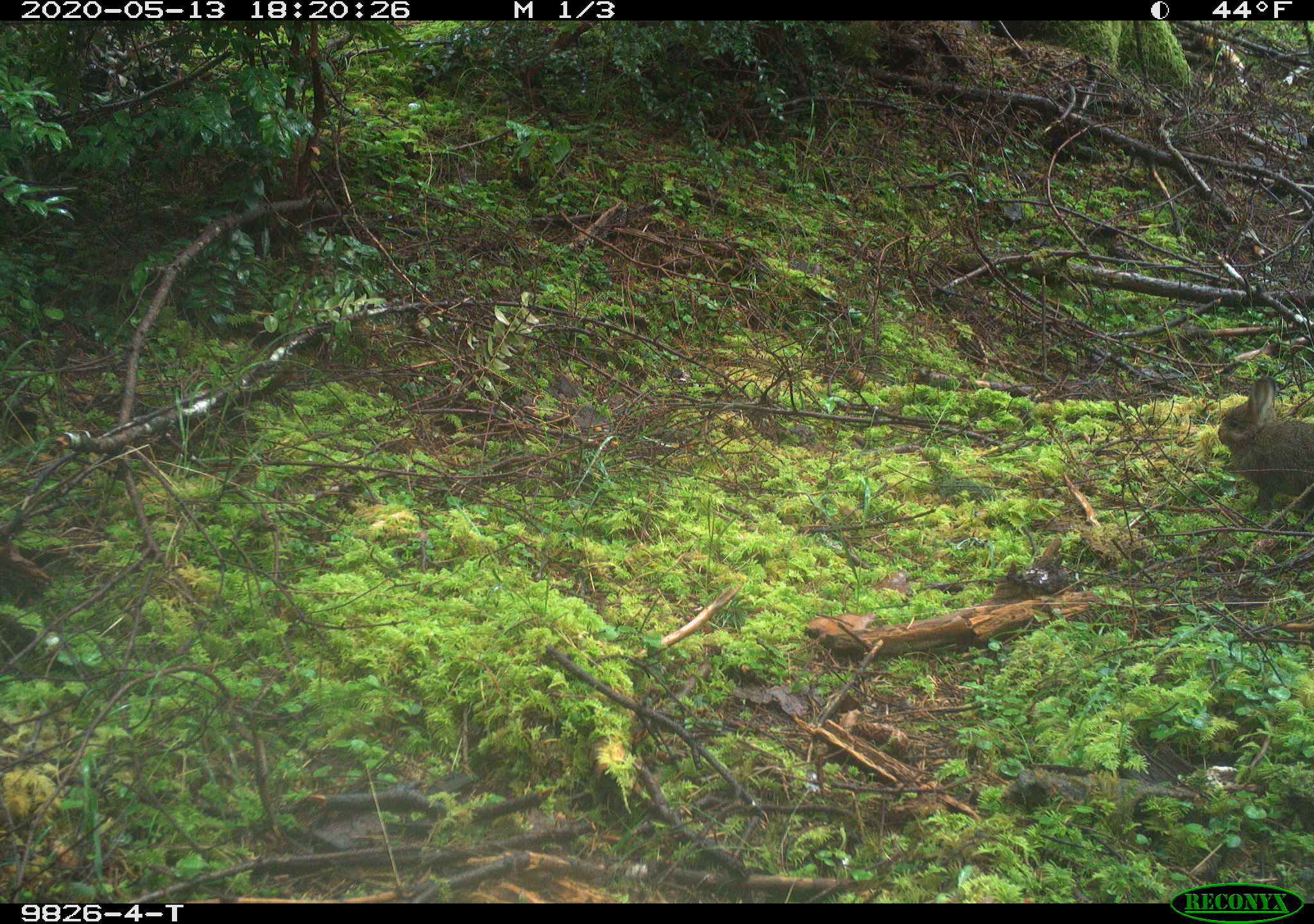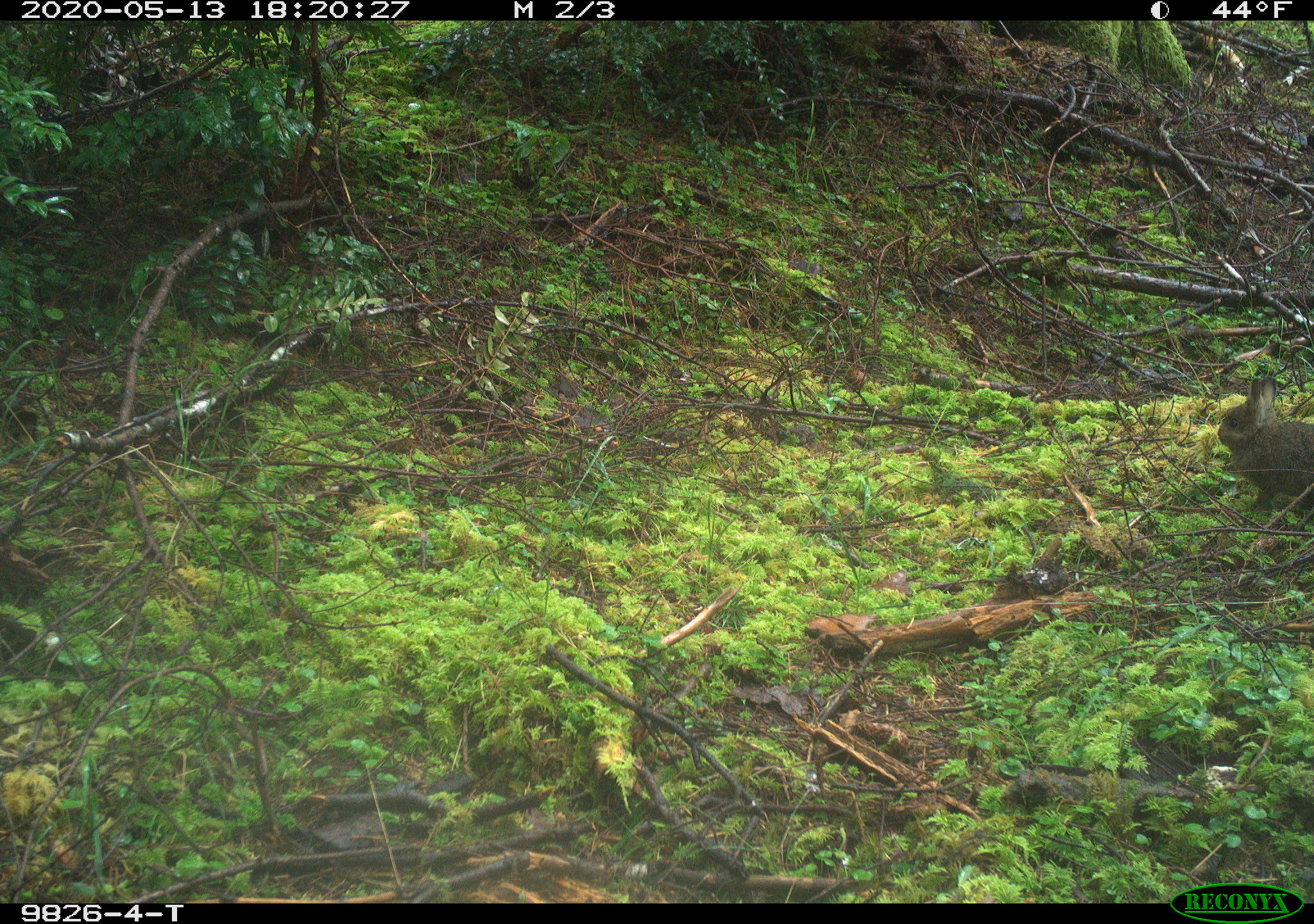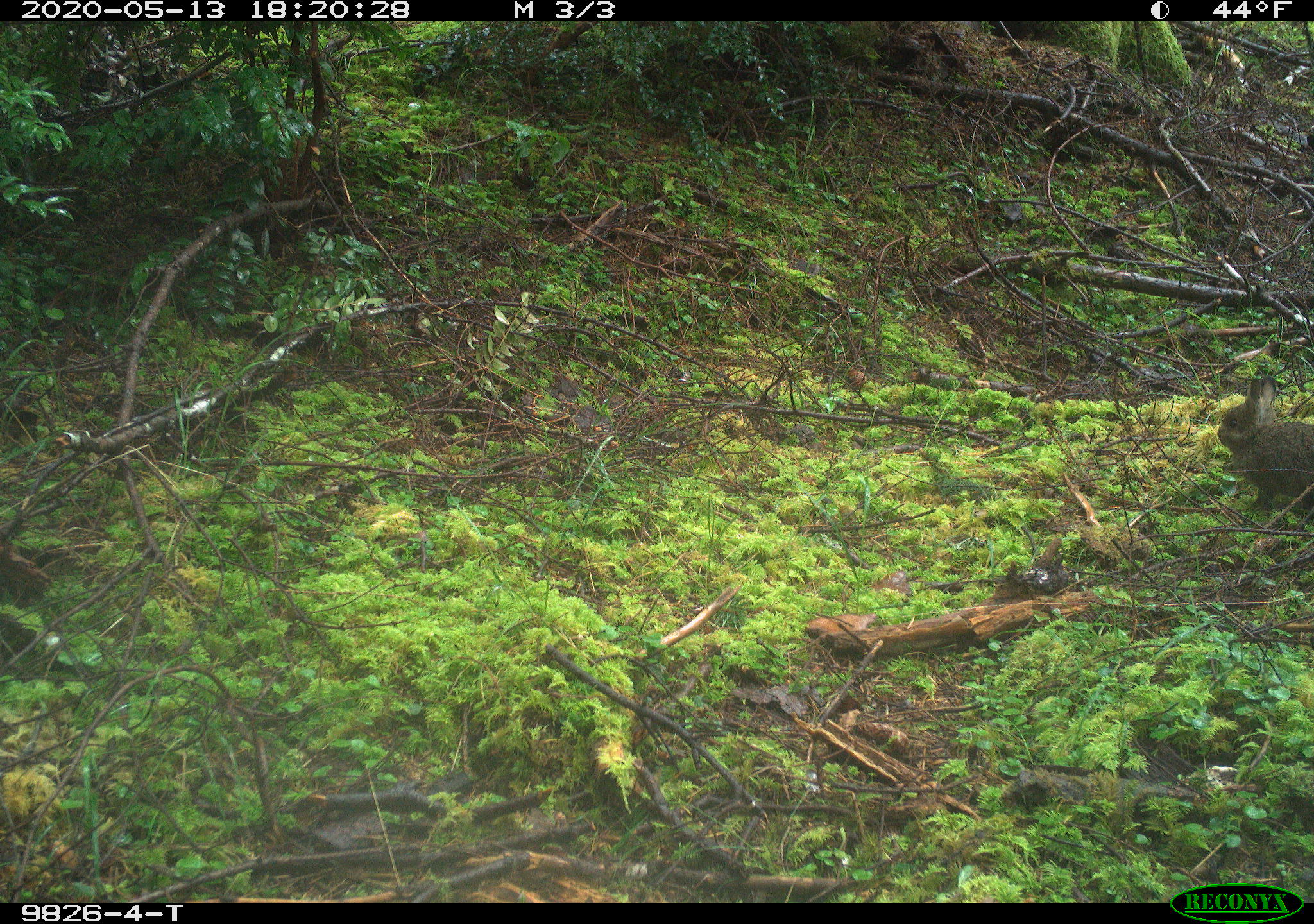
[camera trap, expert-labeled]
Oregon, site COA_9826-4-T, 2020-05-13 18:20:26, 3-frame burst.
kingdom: Animalia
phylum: Chordata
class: Mammalia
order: Lagomorpha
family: Leporidae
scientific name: Leporidae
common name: hares and rabbits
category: leporidae family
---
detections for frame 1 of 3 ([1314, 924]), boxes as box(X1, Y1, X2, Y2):
leporidae family: box(1213, 380, 1308, 514)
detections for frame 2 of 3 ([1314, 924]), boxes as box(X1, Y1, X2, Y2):
leporidae family: box(1211, 367, 1308, 523)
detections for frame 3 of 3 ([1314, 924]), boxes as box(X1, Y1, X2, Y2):
leporidae family: box(1215, 367, 1306, 516)